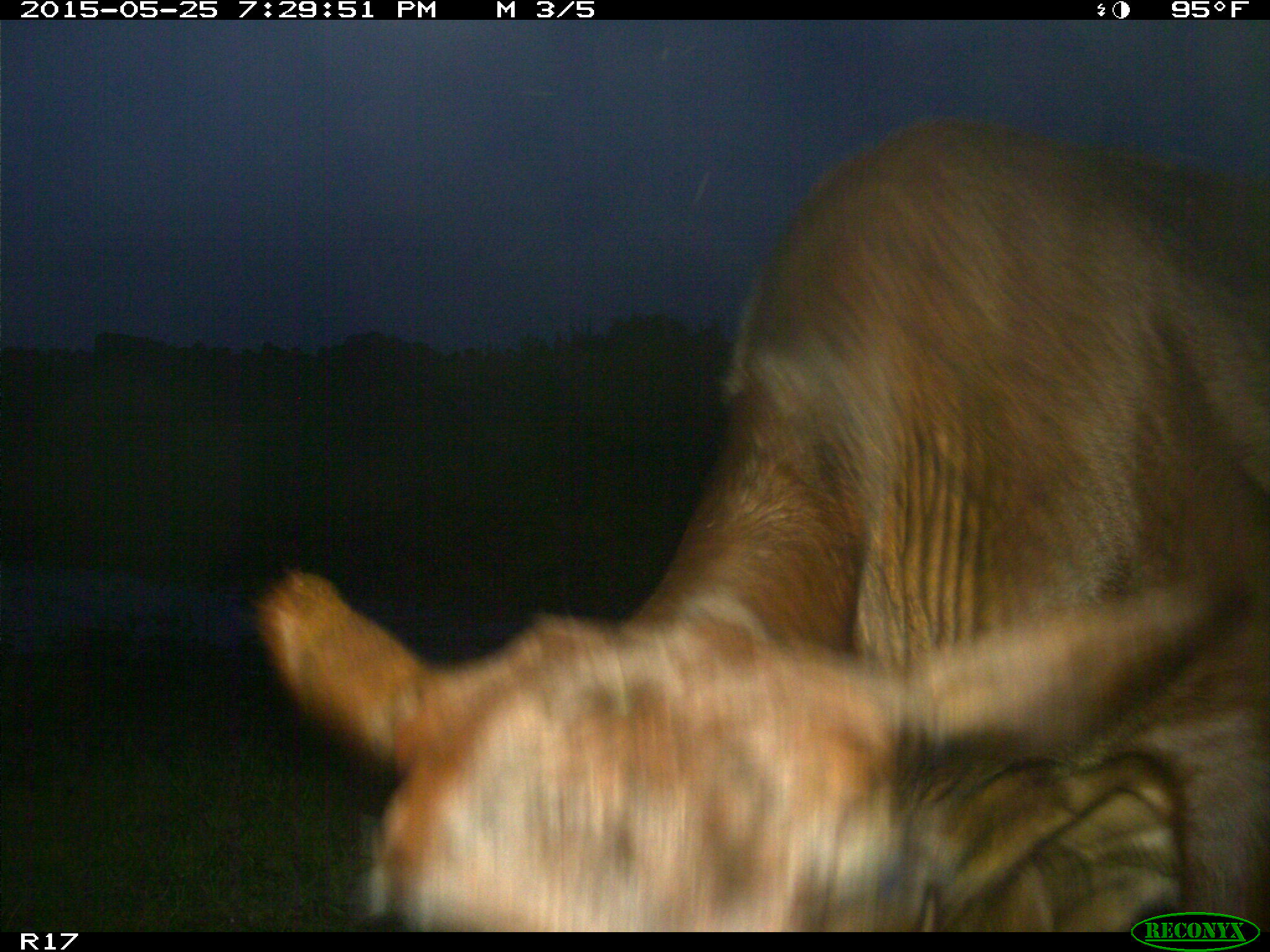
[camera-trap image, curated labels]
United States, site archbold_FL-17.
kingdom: Animalia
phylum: Chordata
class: Mammalia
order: Artiodactyla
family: Bovidae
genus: Bos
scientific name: Bos taurus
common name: domestic cow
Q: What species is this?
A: Bos taurus (domestic cow).